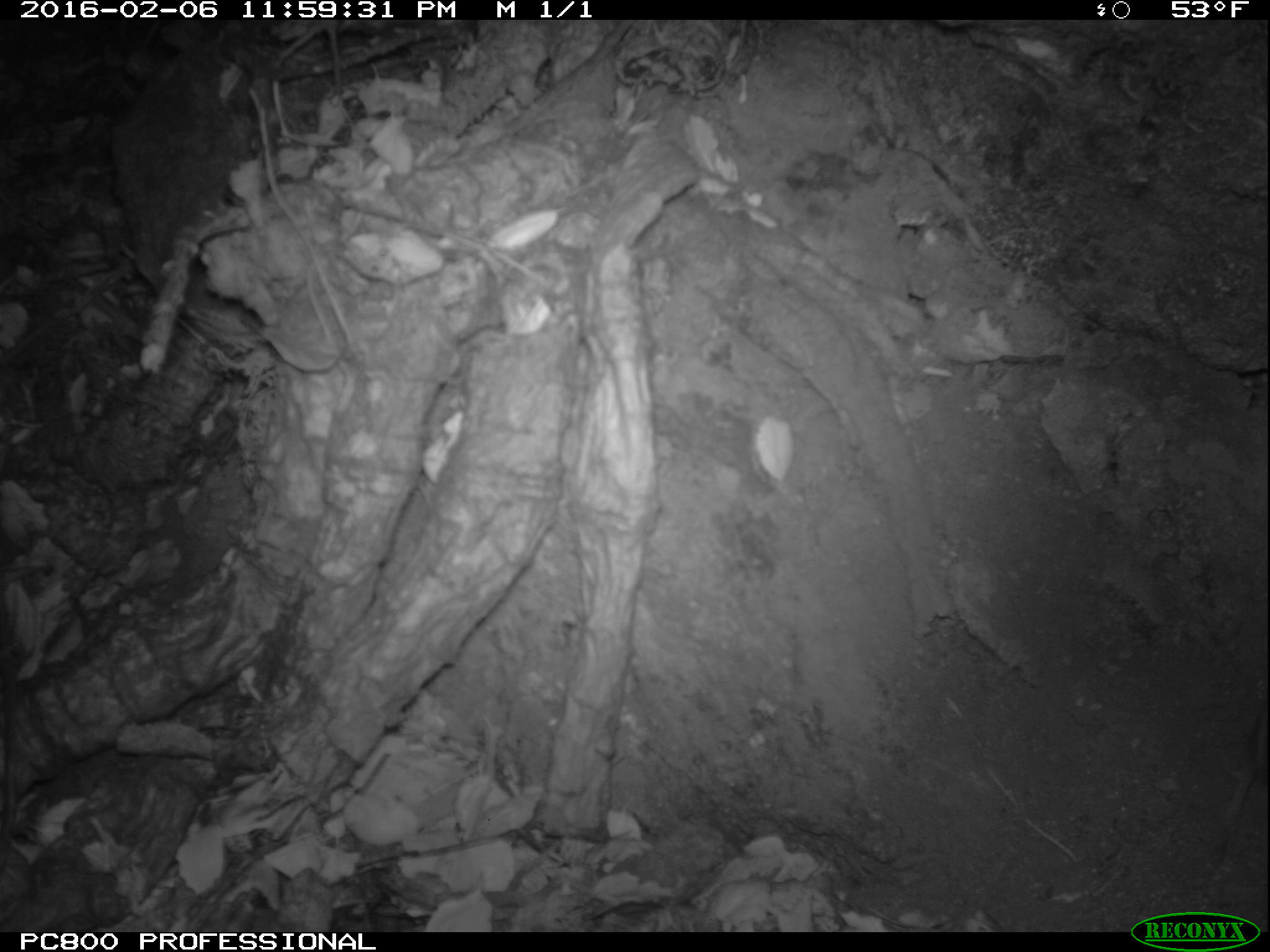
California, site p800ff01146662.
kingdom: Animalia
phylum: Chordata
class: Mammalia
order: Rodentia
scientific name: Rodentia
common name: rodent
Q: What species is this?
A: Rodent (Rodentia).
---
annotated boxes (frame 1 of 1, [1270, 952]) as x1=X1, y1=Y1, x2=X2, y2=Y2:
rodent: x1=1227, y1=700, x2=1269, y2=815